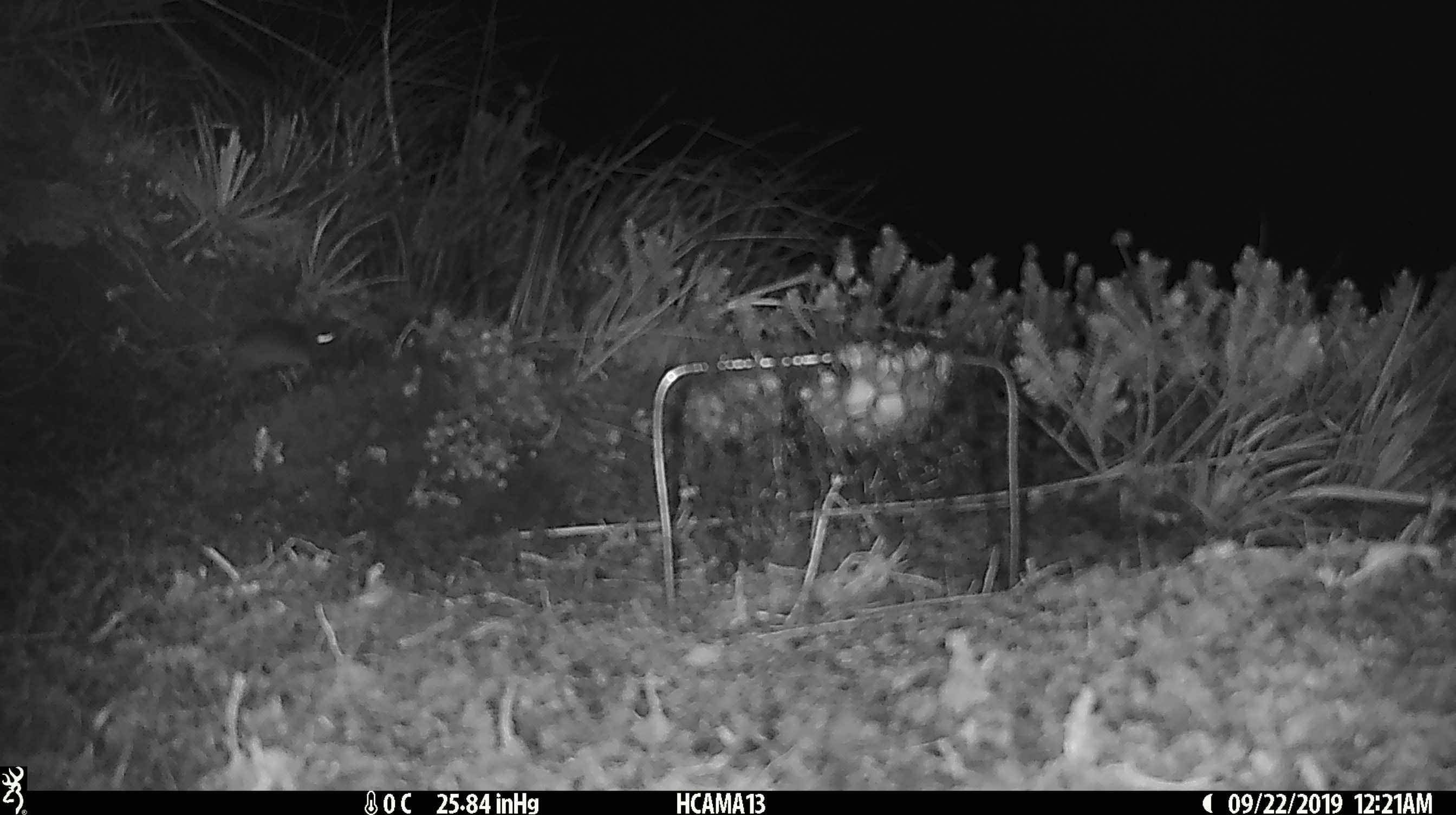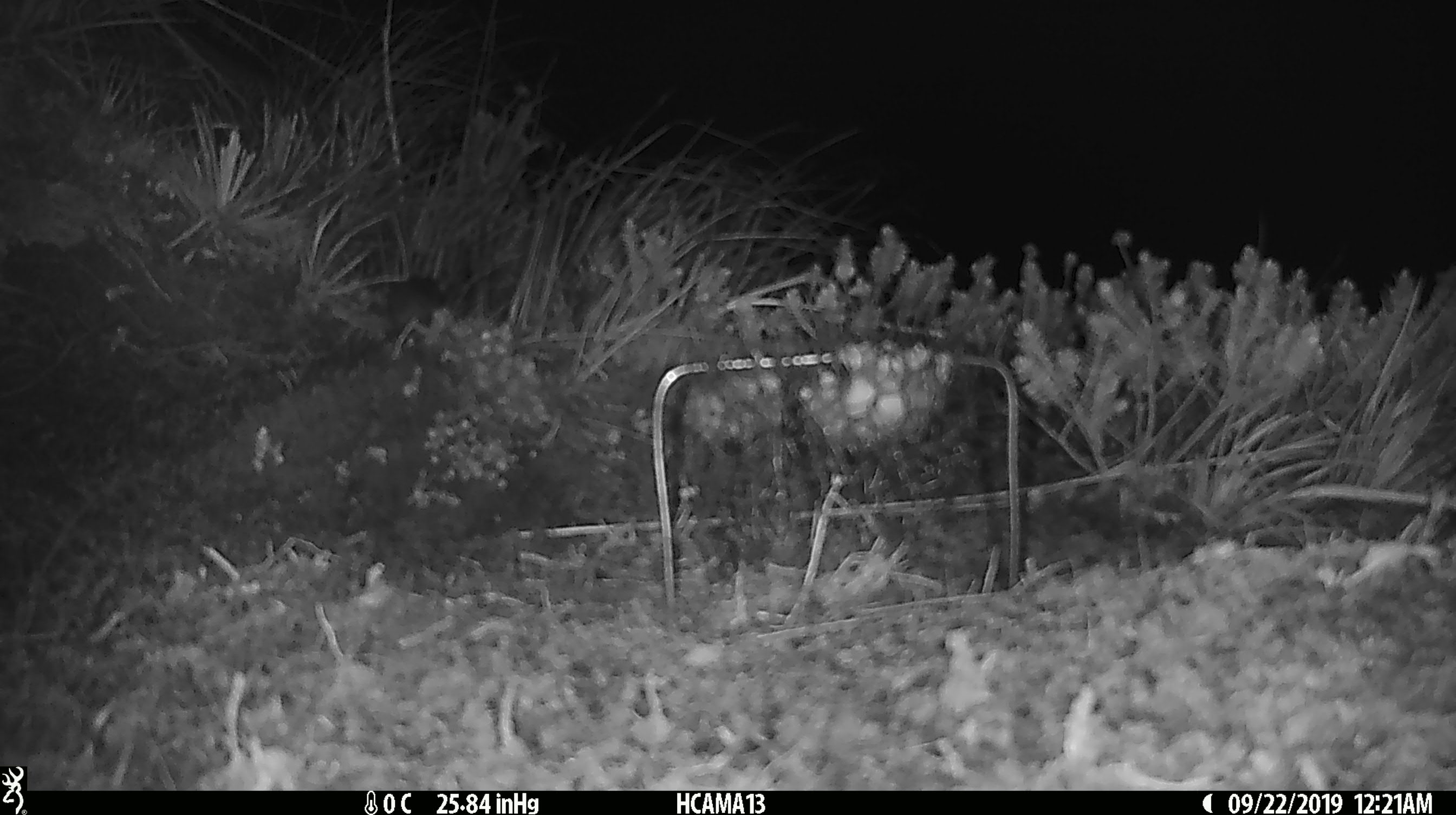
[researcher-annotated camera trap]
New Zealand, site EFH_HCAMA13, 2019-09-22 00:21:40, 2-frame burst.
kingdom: Animalia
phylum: Chordata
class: Mammalia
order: Rodentia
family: Muridae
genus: Mus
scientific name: Mus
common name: mouse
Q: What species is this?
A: Mouse (Mus).